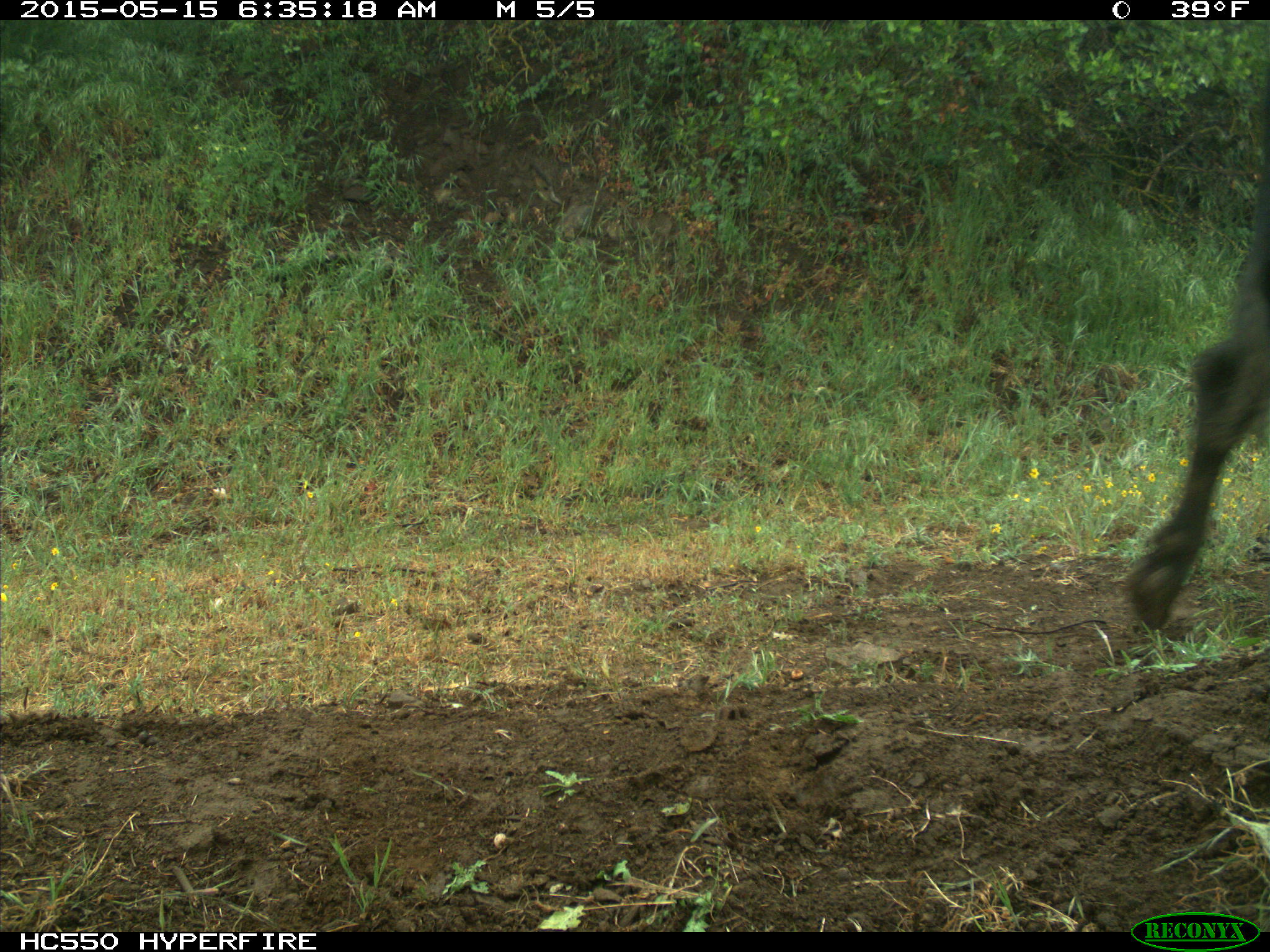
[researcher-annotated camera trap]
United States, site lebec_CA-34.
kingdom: Animalia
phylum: Chordata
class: Mammalia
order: Artiodactyla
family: Bovidae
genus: Bos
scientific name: Bos taurus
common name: domestic cow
Bos taurus (domestic cow).